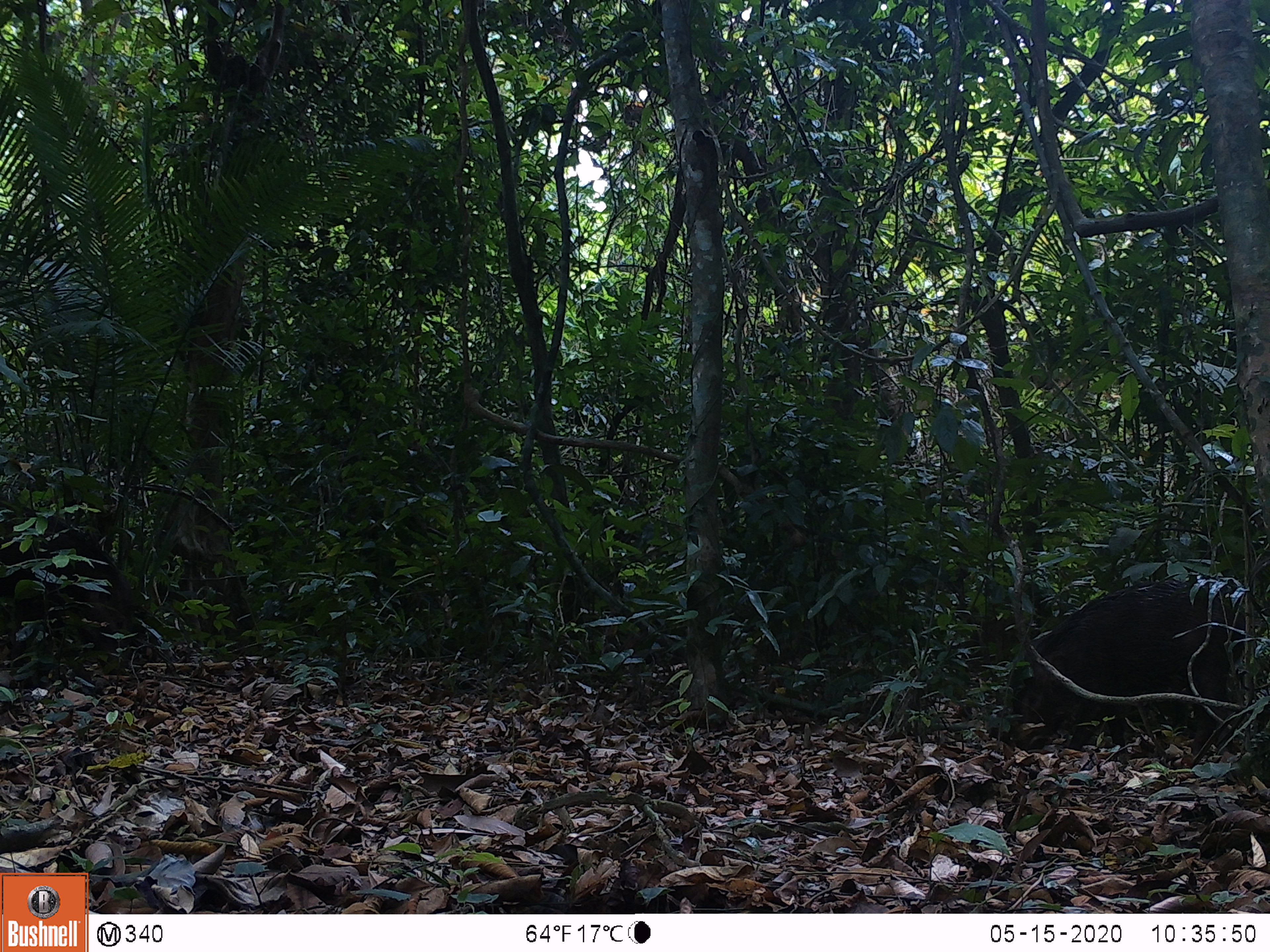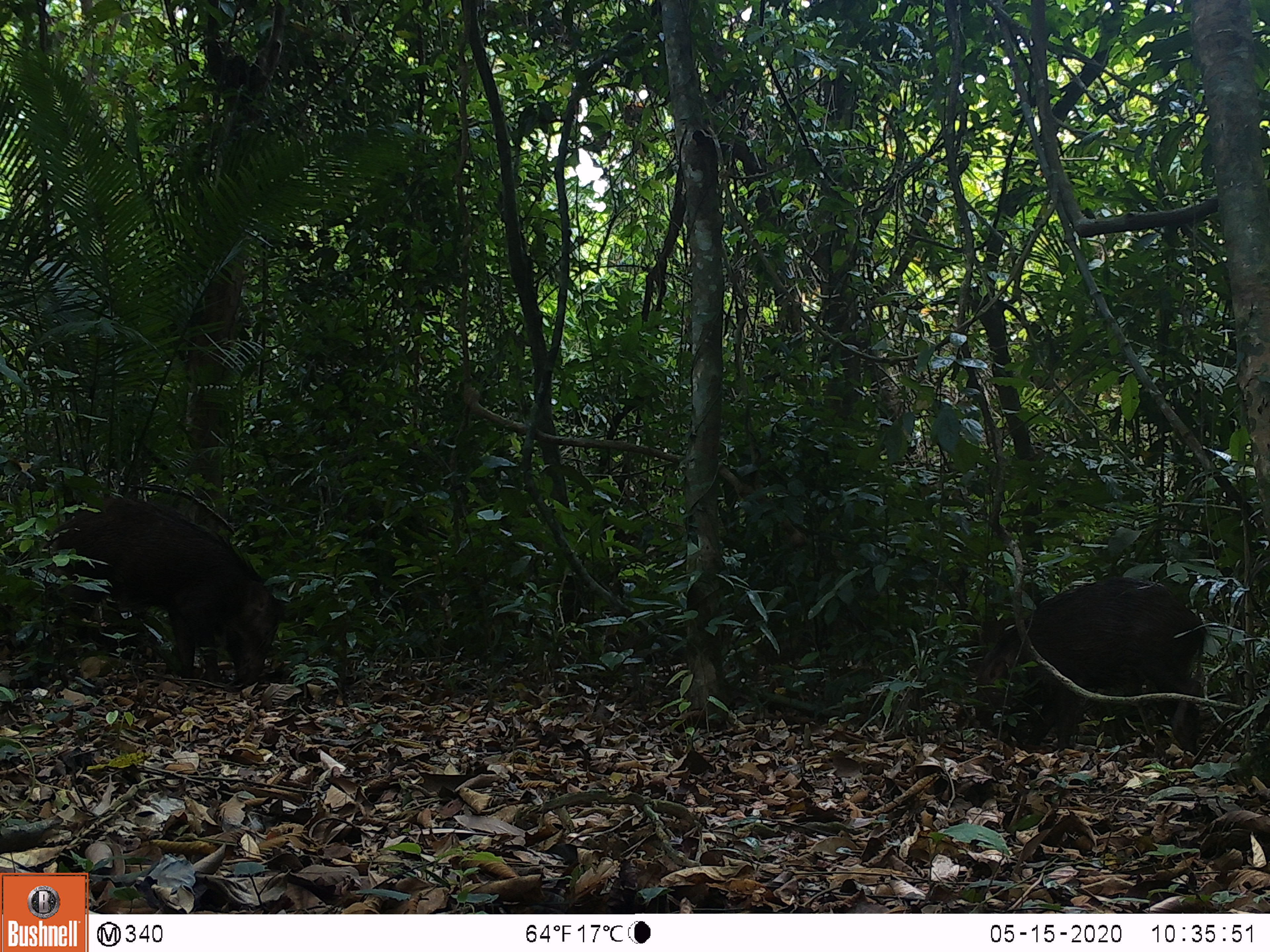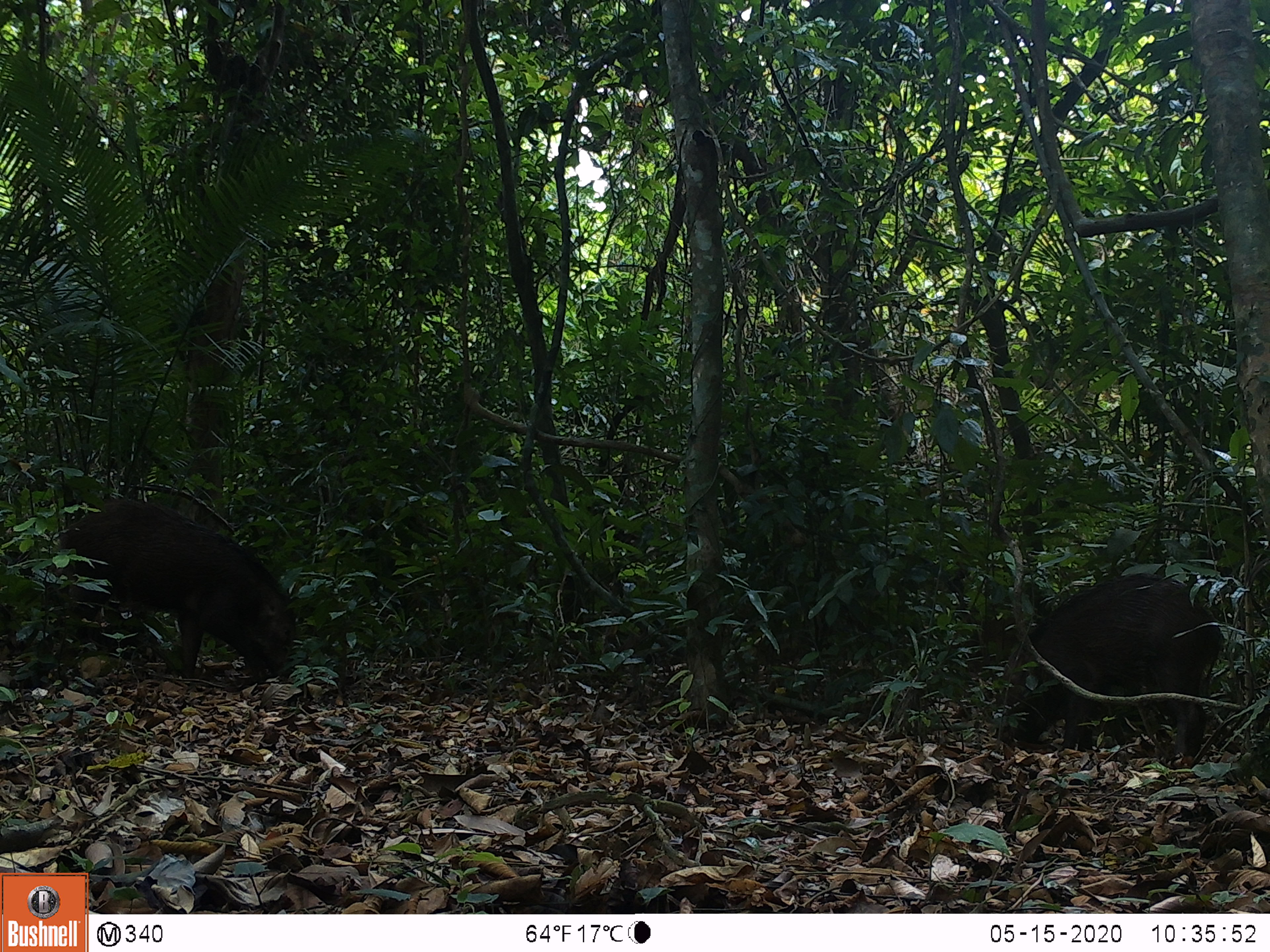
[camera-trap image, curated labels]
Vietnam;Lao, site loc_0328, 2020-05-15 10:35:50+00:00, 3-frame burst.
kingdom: Animalia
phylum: Chordata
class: Mammalia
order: Artiodactyla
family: Suidae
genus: Sus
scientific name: Sus scrofa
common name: eurasian wild pig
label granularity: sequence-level